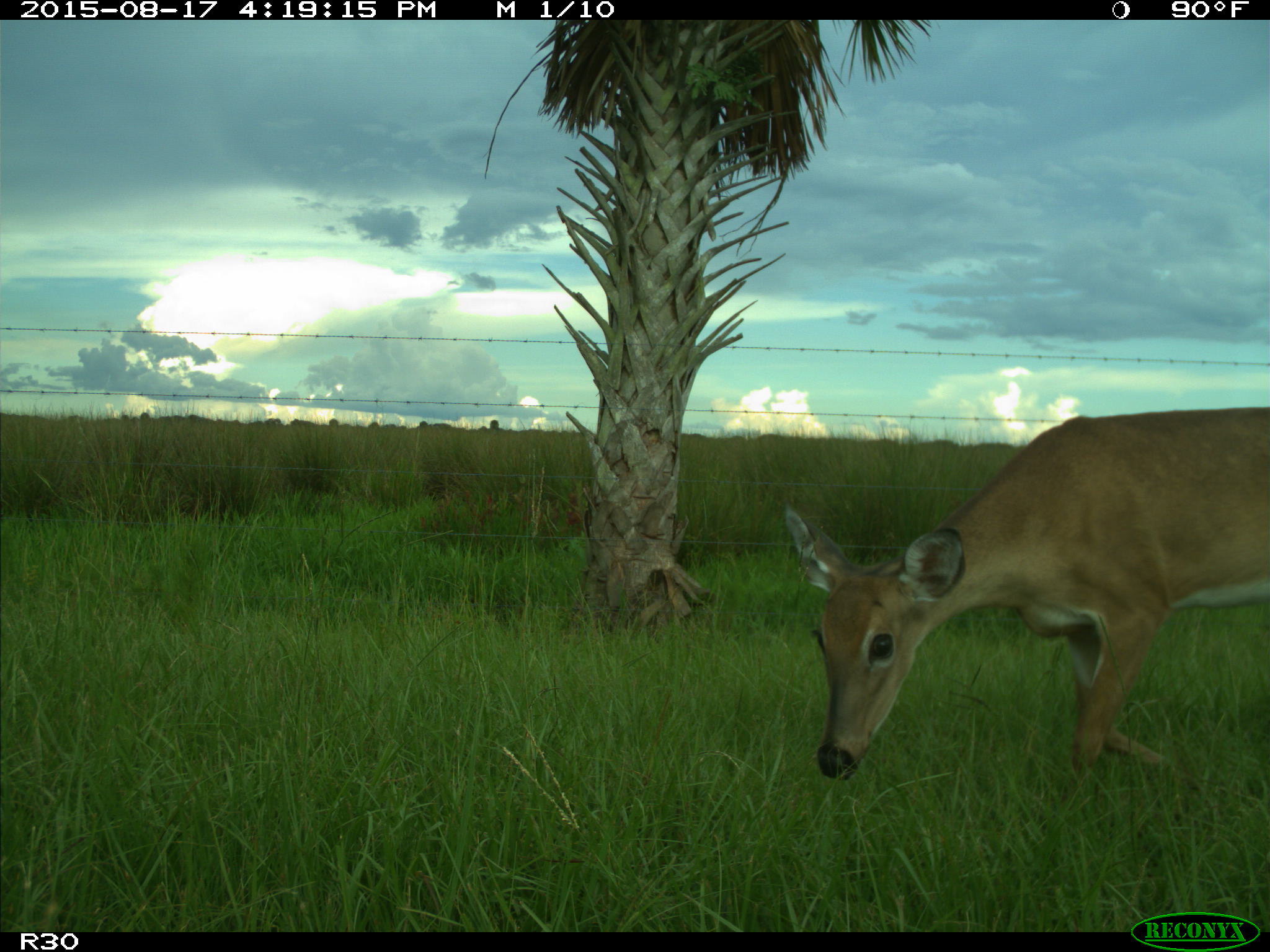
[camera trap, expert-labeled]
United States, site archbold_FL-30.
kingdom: Animalia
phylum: Chordata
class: Mammalia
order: Artiodactyla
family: Cervidae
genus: Odocoileus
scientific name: Odocoileus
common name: deer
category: unidentified deer